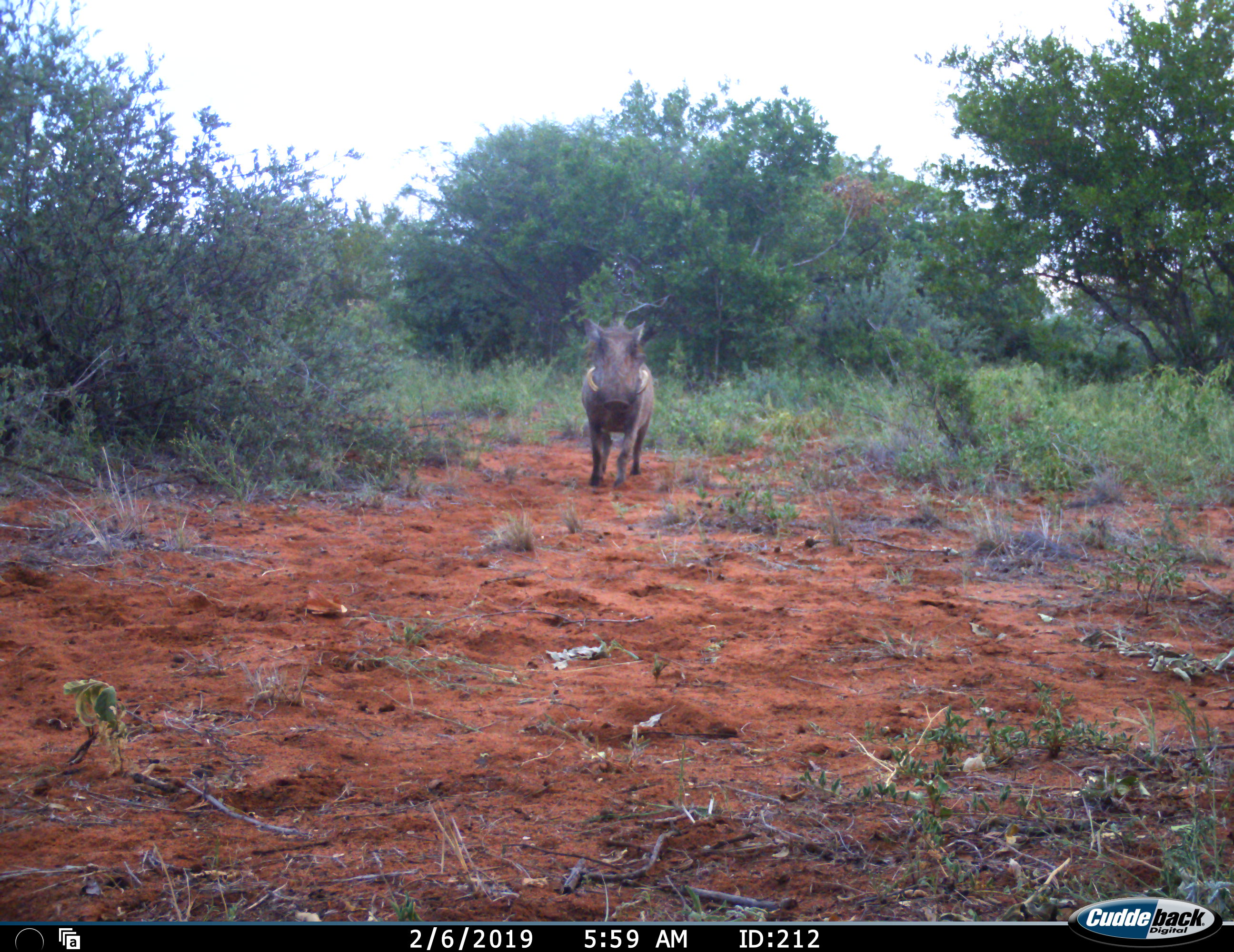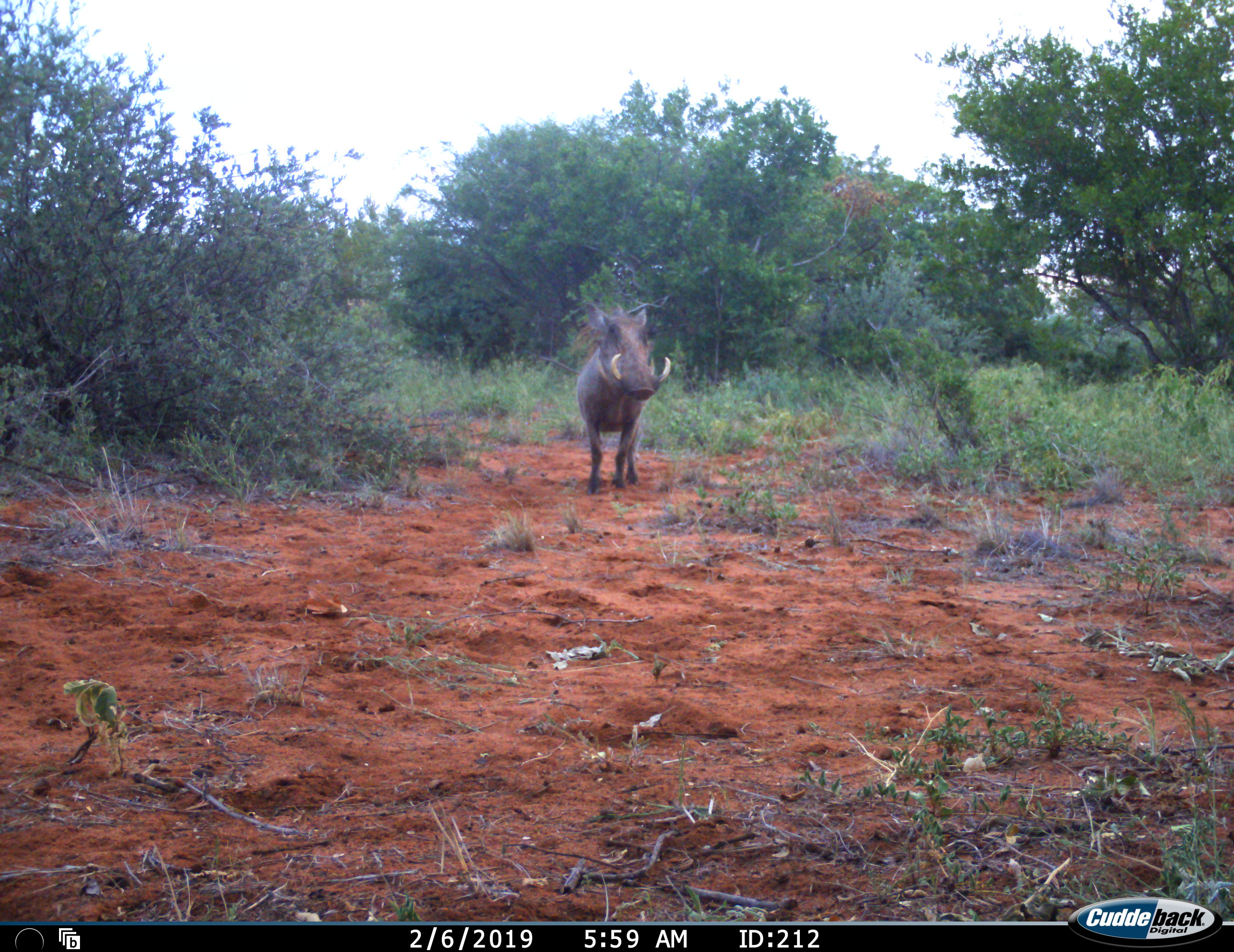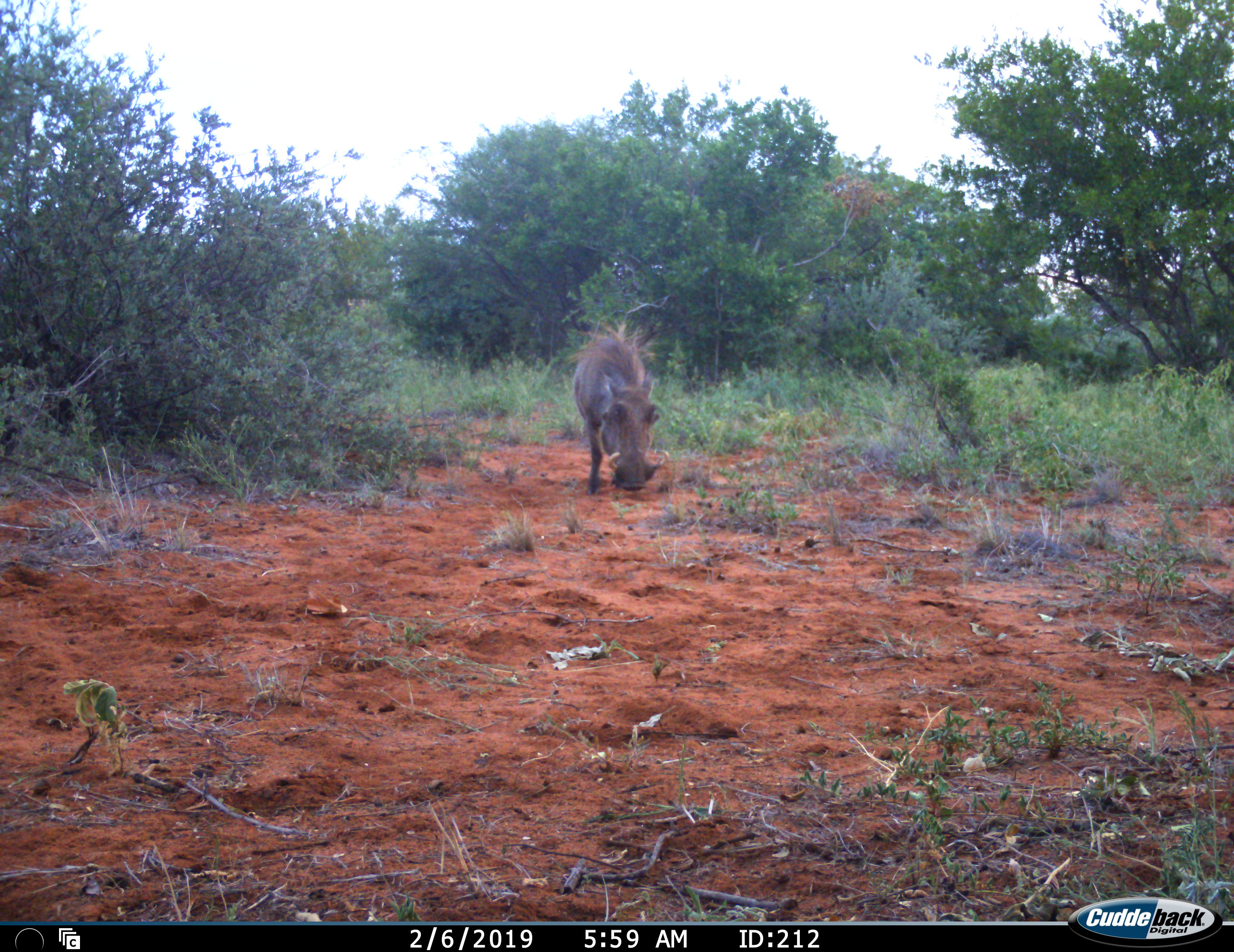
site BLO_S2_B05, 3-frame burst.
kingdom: Animalia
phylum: Chordata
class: Mammalia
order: Artiodactyla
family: Suidae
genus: Phacochoerus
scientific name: Phacochoerus africanus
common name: warthog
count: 1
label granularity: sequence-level